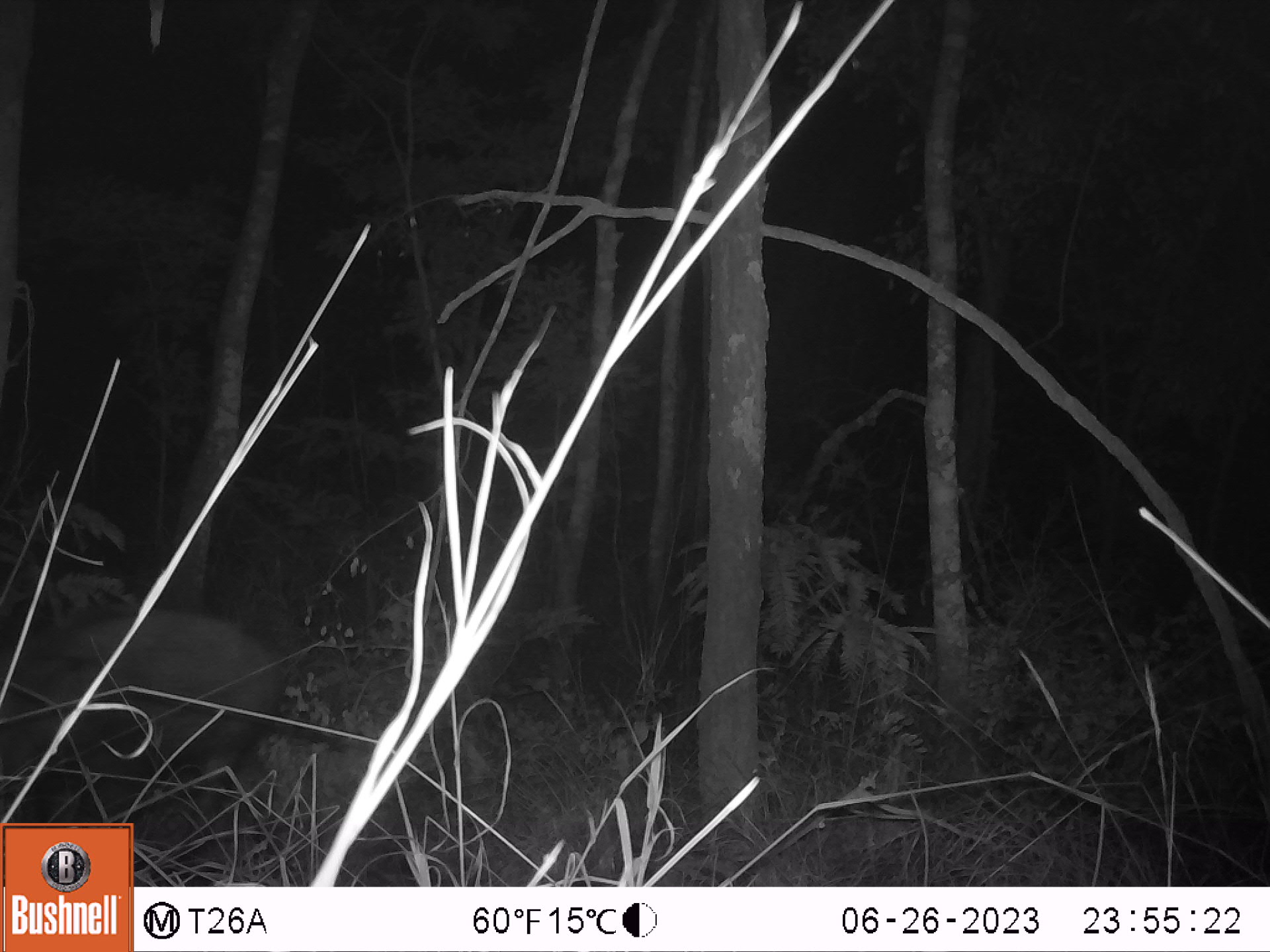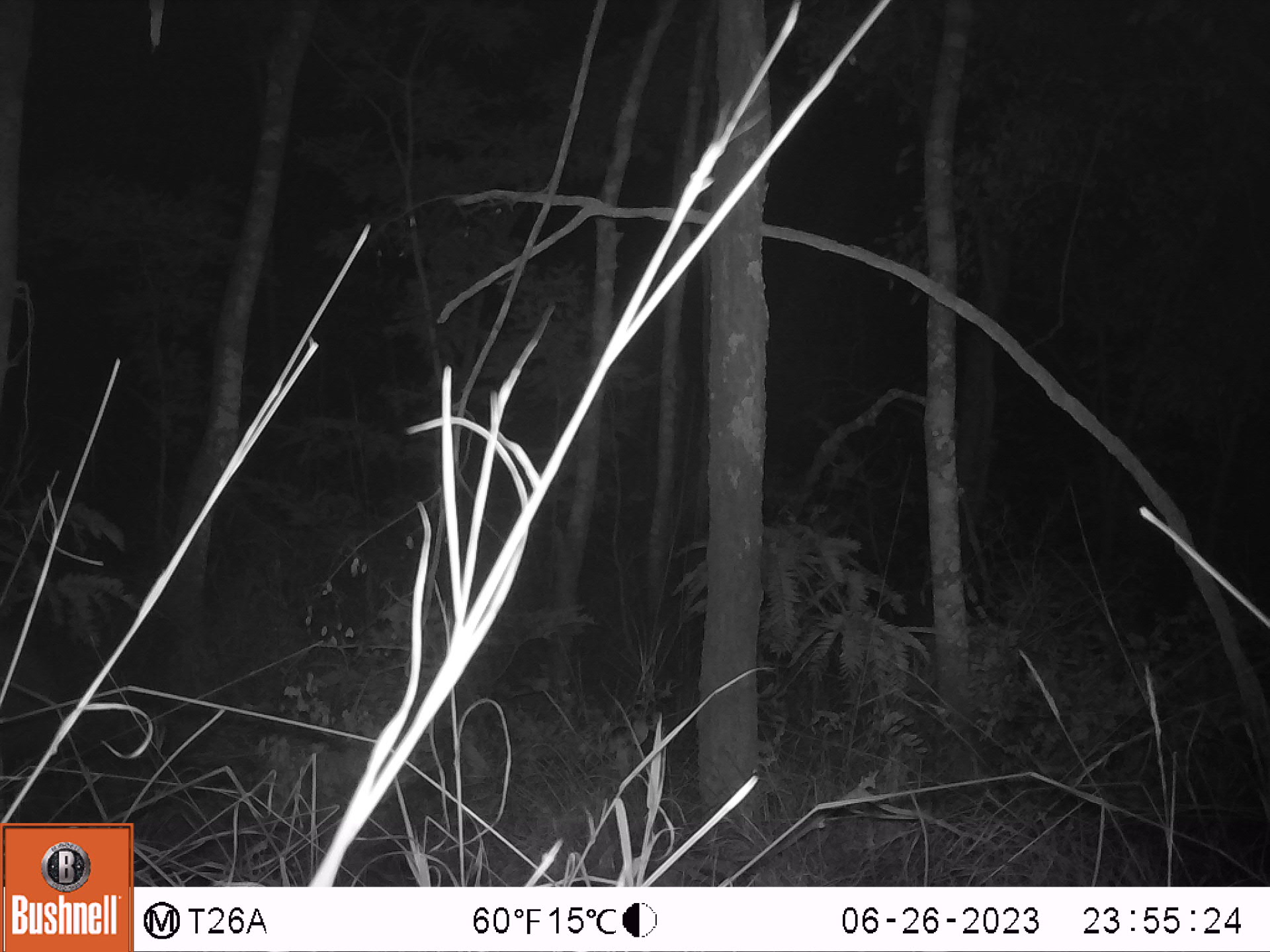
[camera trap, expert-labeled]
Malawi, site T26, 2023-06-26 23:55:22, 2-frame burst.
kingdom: Animalia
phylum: Chordata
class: Mammalia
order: Artiodactyla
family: Suidae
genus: Potamochoerus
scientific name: Potamochoerus larvatus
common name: bushpig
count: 1